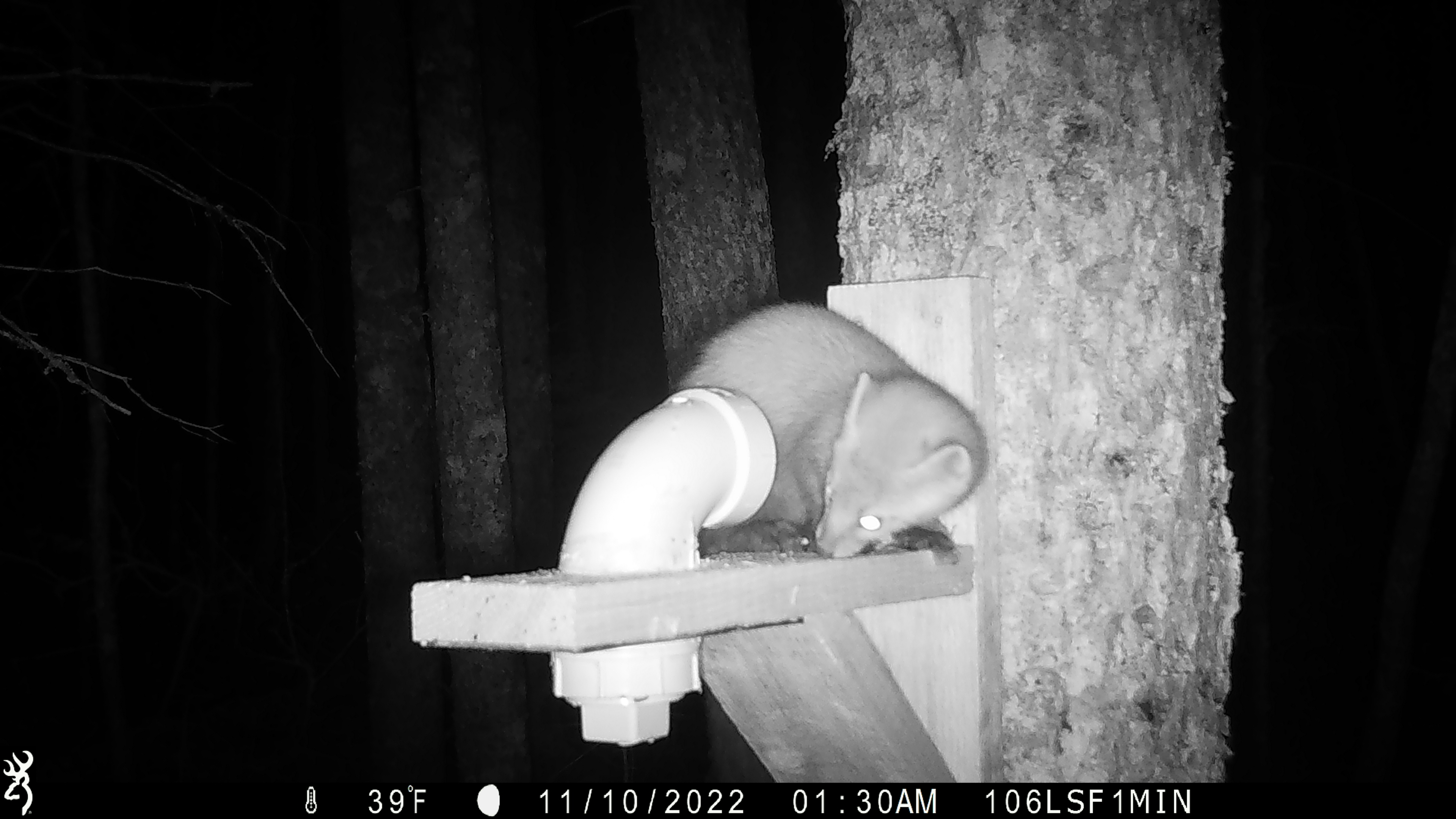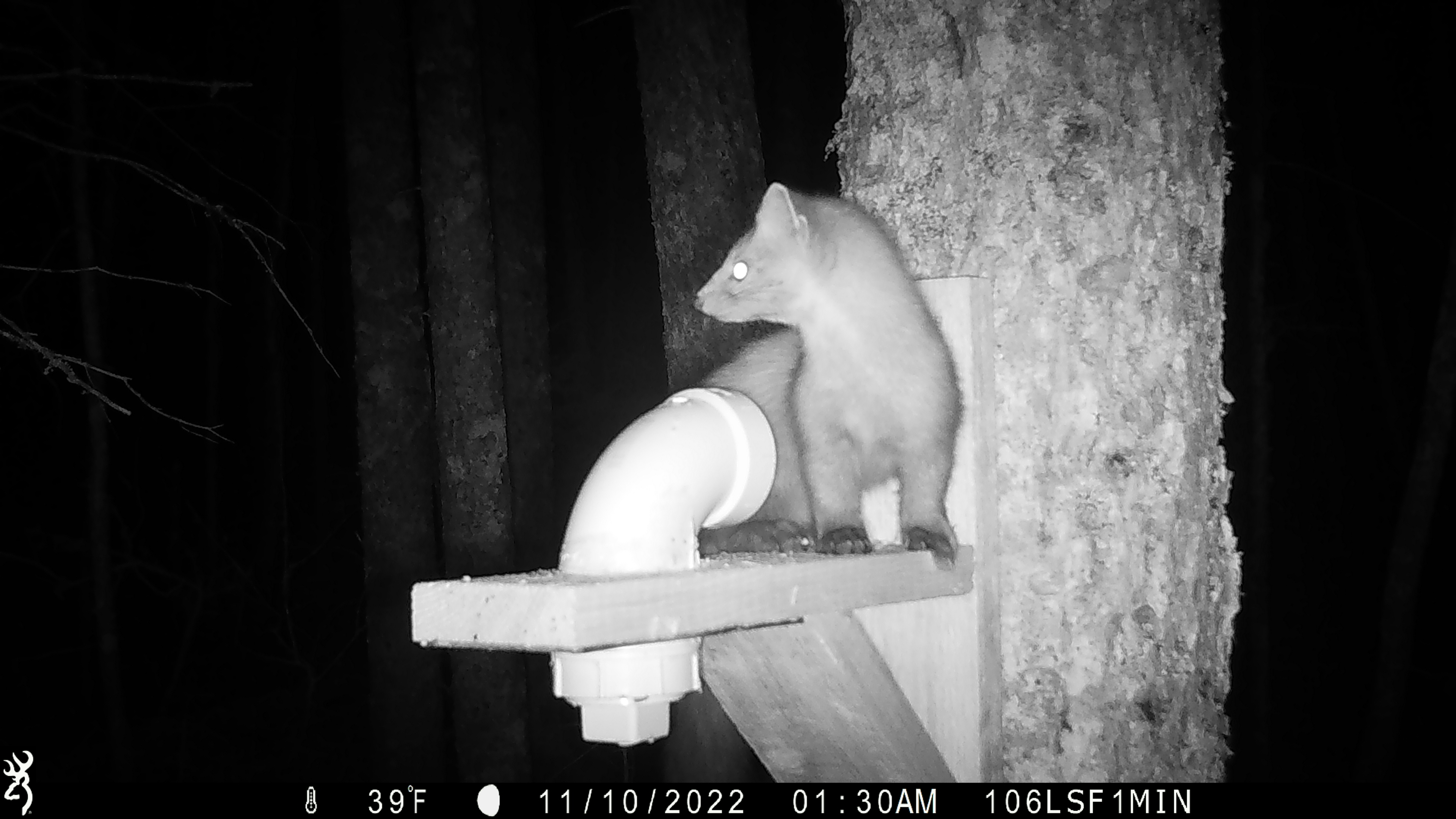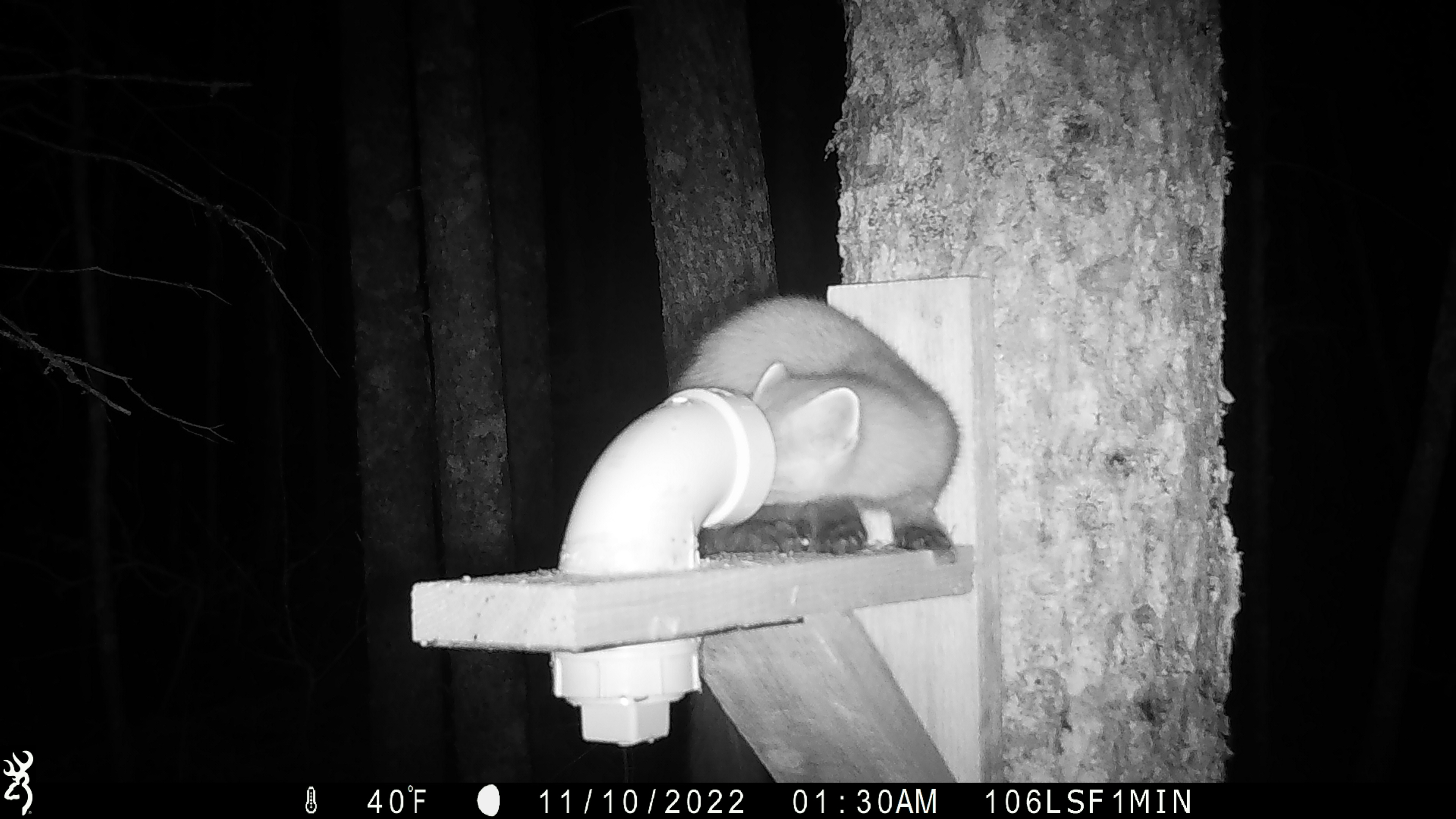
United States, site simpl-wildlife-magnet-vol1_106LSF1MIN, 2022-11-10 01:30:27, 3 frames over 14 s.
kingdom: Animalia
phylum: Chordata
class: Mammalia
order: Carnivora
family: Mustelidae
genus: Martes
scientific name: Martes americana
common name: american marten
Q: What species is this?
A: American marten (Martes americana).